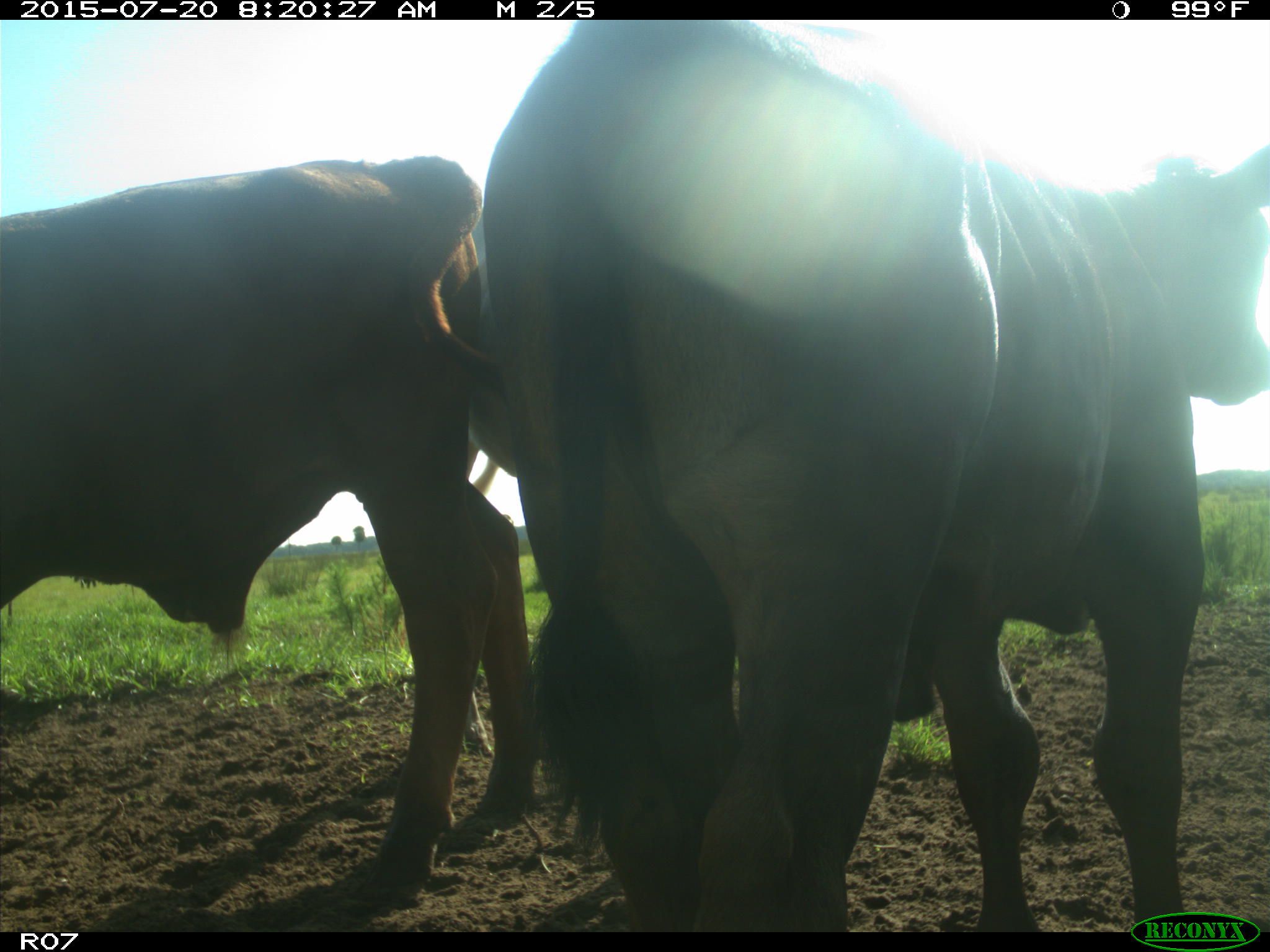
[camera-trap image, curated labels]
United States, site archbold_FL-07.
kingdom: Animalia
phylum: Chordata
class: Mammalia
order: Artiodactyla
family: Bovidae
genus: Bos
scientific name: Bos taurus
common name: domestic cow